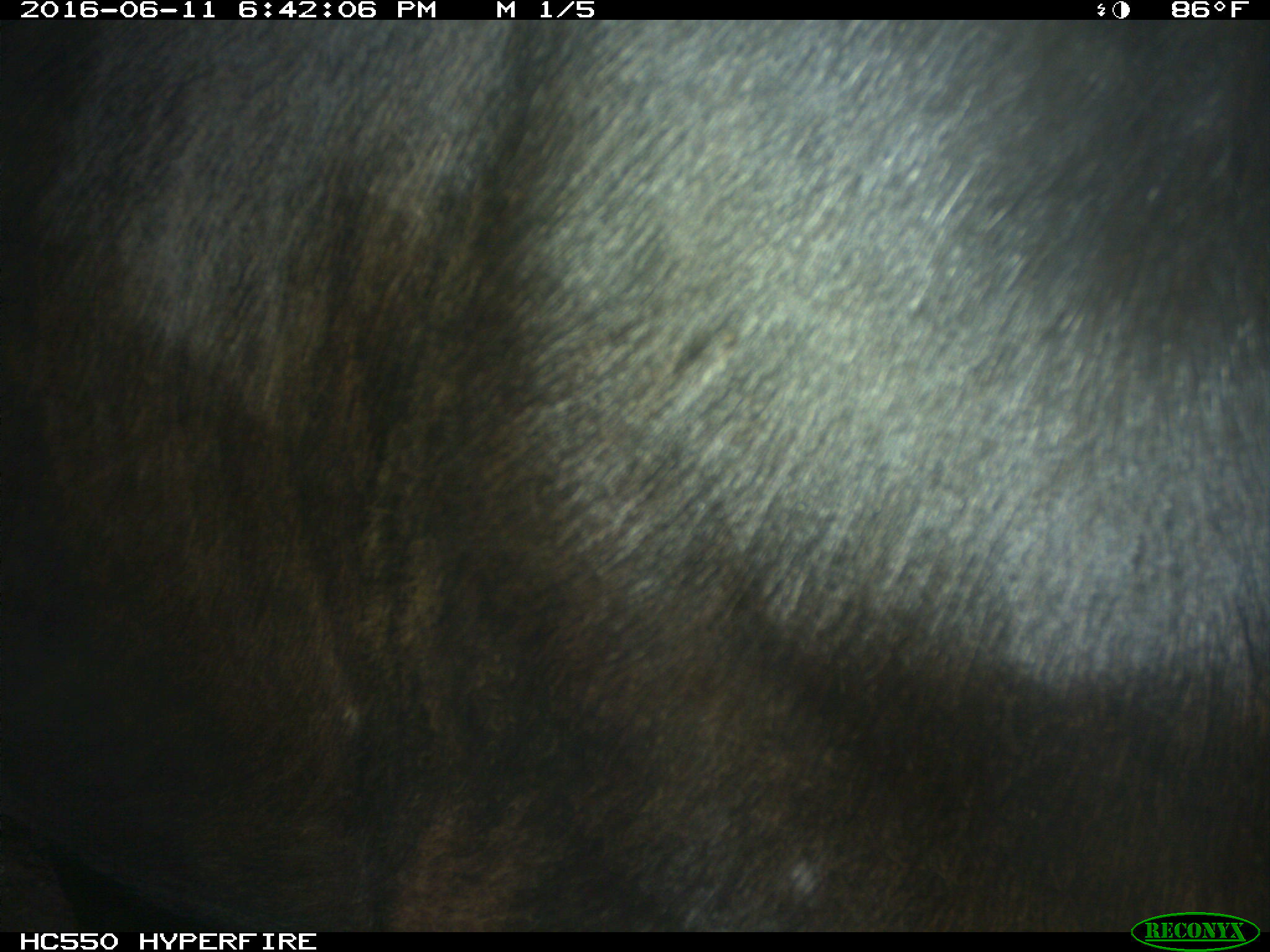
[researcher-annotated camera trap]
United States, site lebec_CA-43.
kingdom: Animalia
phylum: Chordata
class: Mammalia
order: Artiodactyla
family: Bovidae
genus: Bos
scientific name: Bos taurus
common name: domestic cow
Bos taurus (domestic cow).